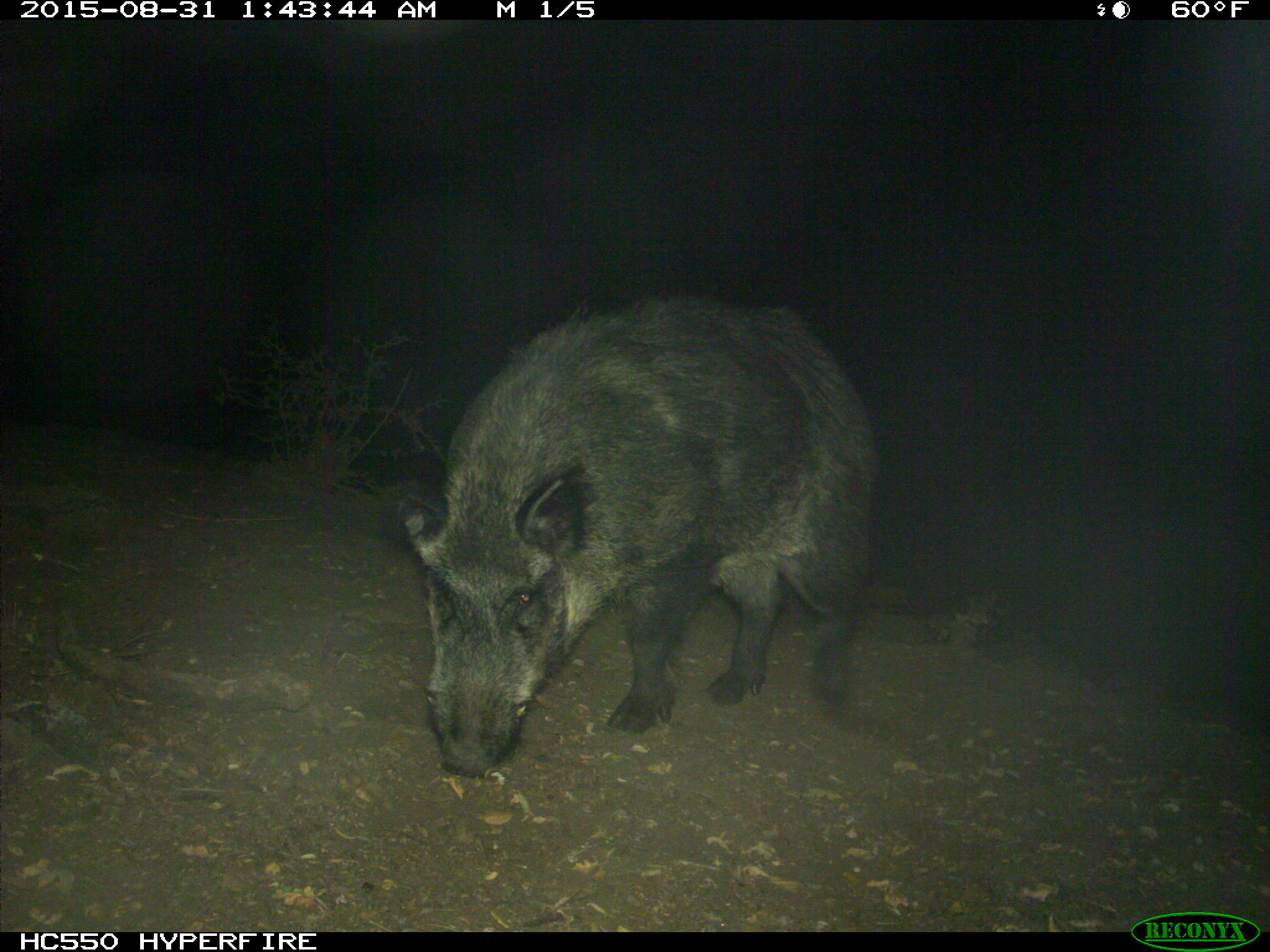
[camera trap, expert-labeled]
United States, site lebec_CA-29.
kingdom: Animalia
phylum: Chordata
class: Mammalia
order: Artiodactyla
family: Suidae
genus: Sus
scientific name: Sus scrofa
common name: wild boar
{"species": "Sus scrofa (wild boar)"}